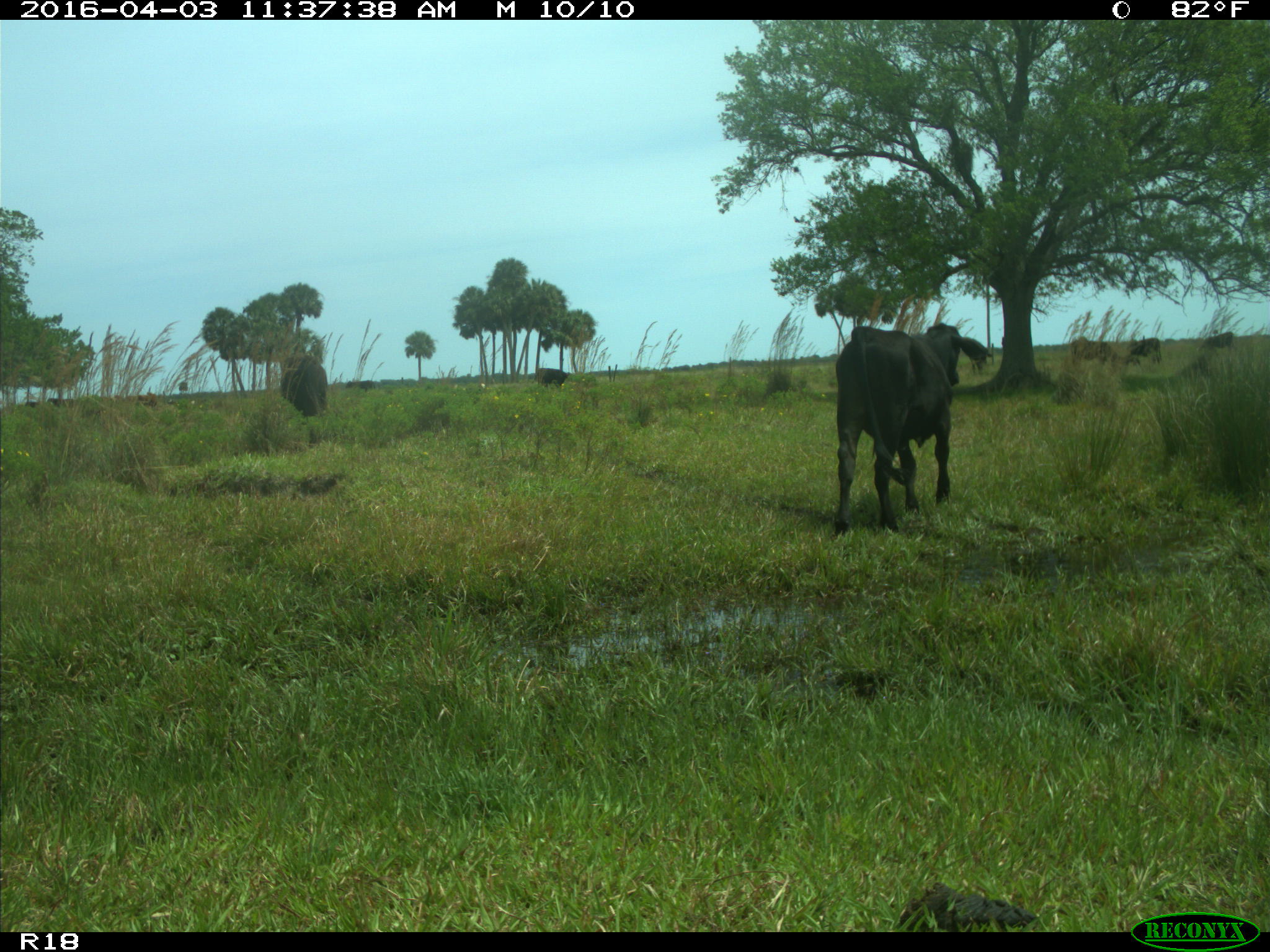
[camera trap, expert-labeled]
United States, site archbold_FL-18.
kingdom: Animalia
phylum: Chordata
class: Mammalia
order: Artiodactyla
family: Bovidae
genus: Bos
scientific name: Bos taurus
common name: domestic cow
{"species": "Bos taurus (domestic cow)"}